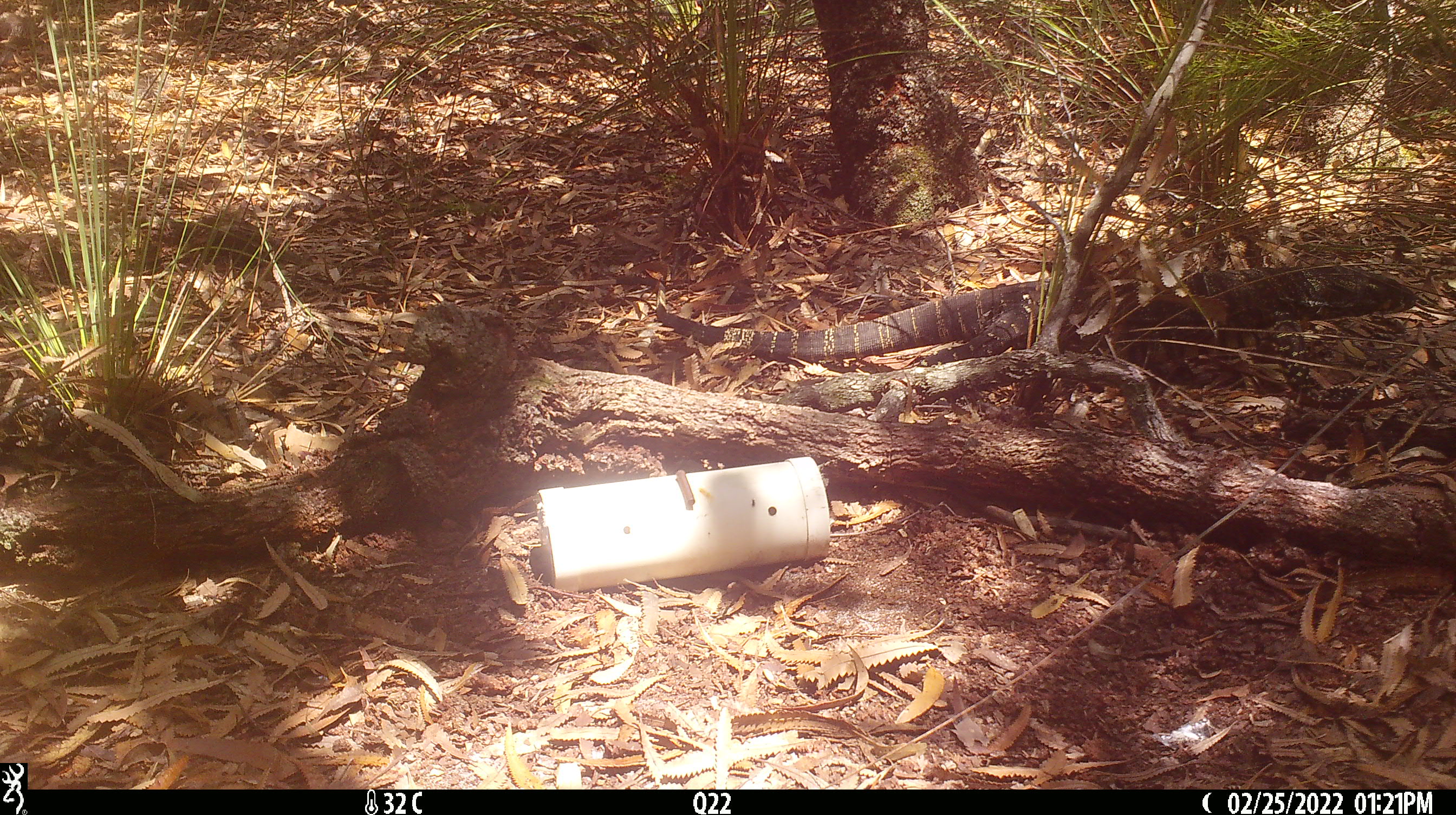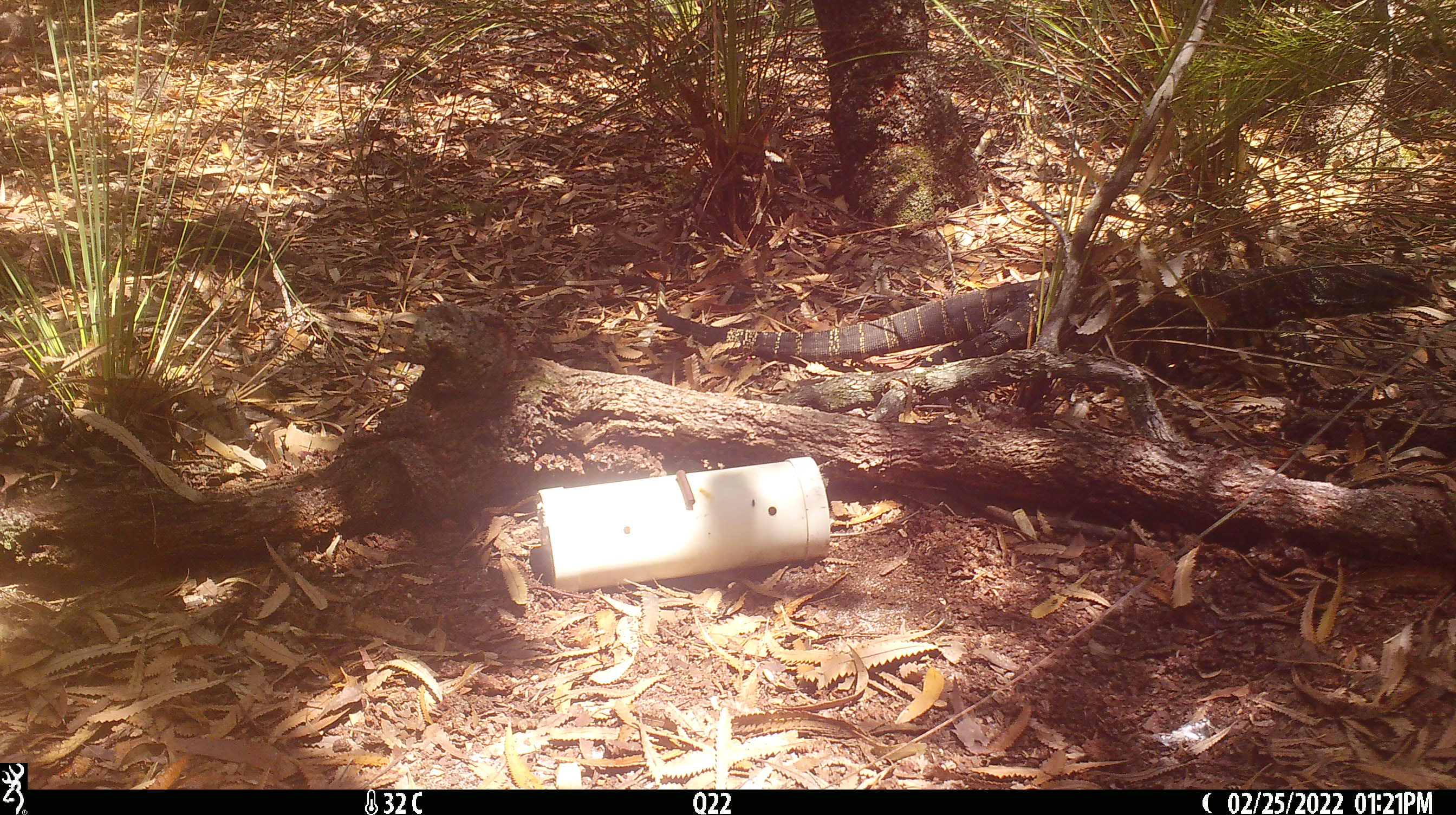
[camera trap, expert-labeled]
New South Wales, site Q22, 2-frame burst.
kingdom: Animalia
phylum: Chordata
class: Reptilia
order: Squamata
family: Varanidae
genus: Varanus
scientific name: Varanus varius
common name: lace monitor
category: goanna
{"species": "goanna (lace monitor) (Varanus varius)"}